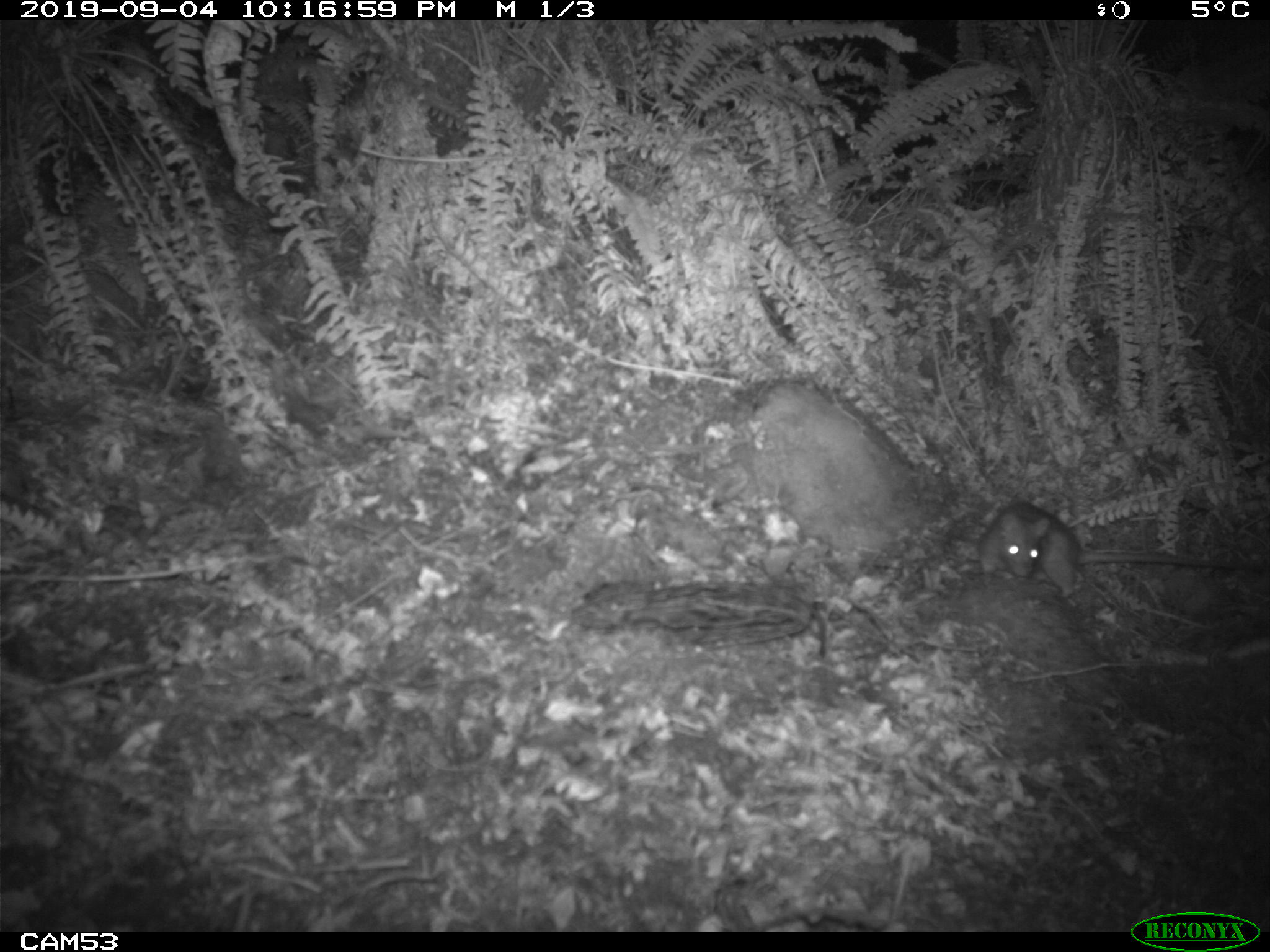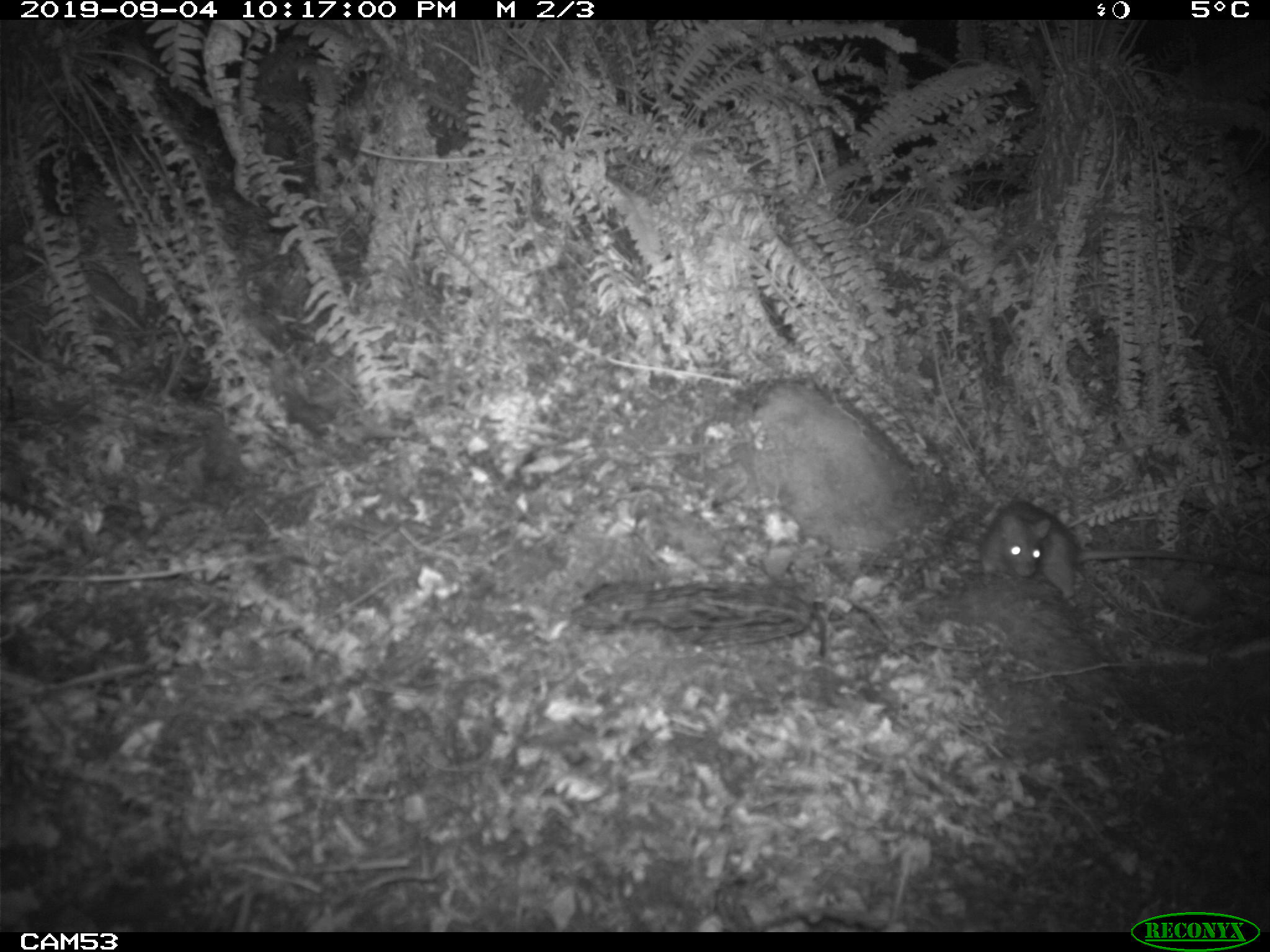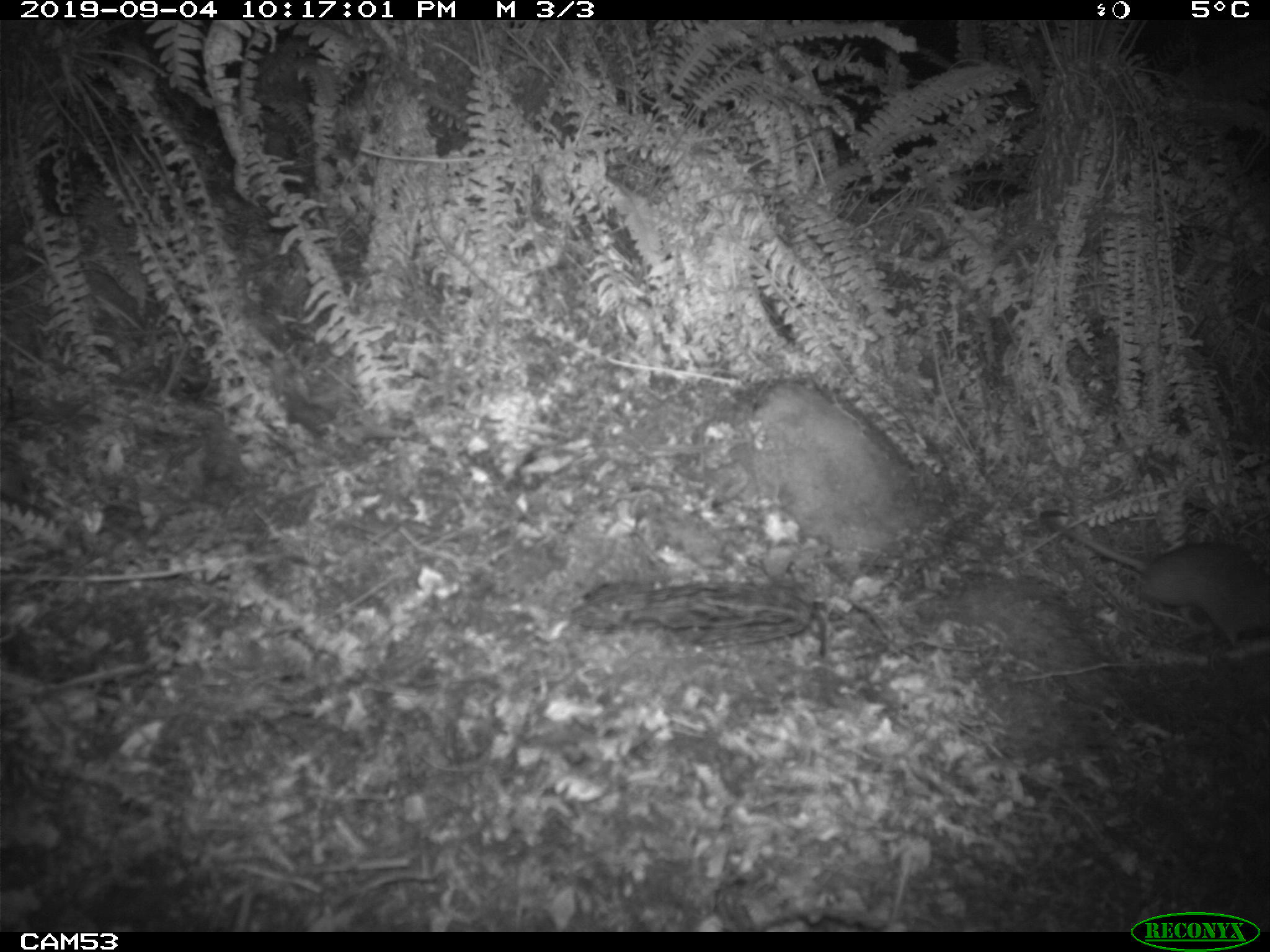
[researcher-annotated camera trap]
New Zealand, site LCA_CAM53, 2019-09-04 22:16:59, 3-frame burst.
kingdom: Animalia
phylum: Chordata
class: Mammalia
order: Rodentia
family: Muridae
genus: Rattus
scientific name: Rattus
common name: rat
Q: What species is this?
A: Rat (Rattus).